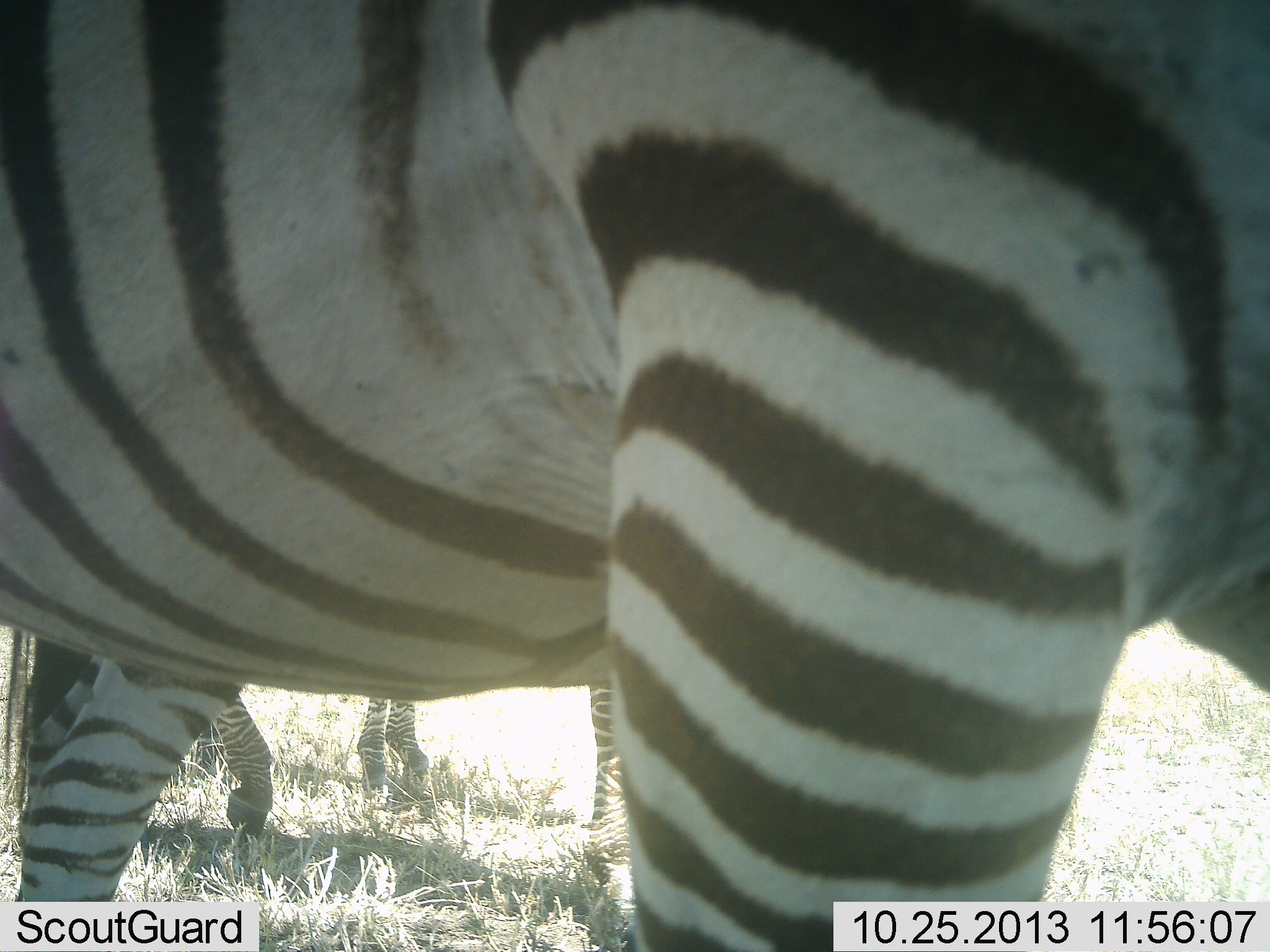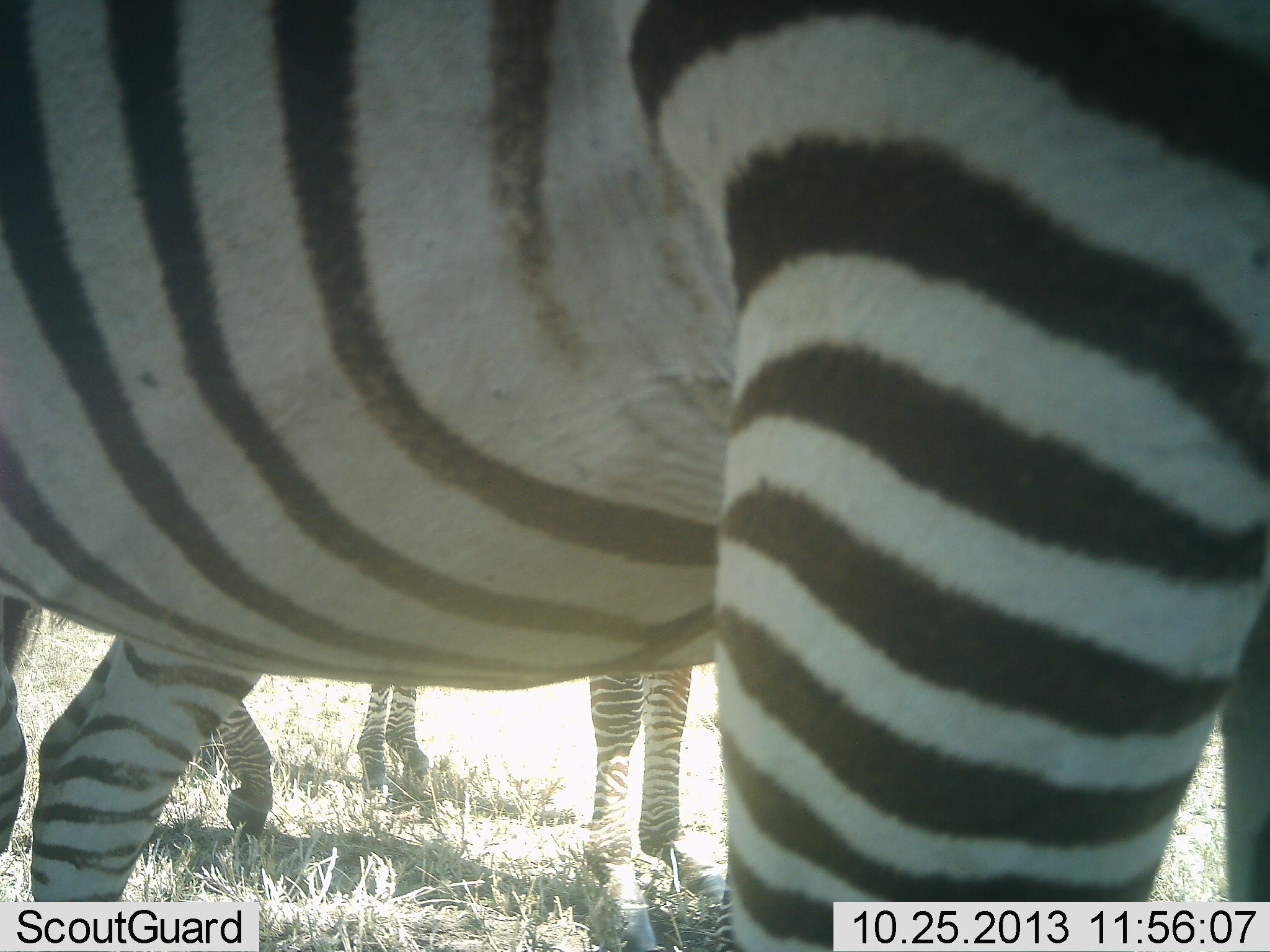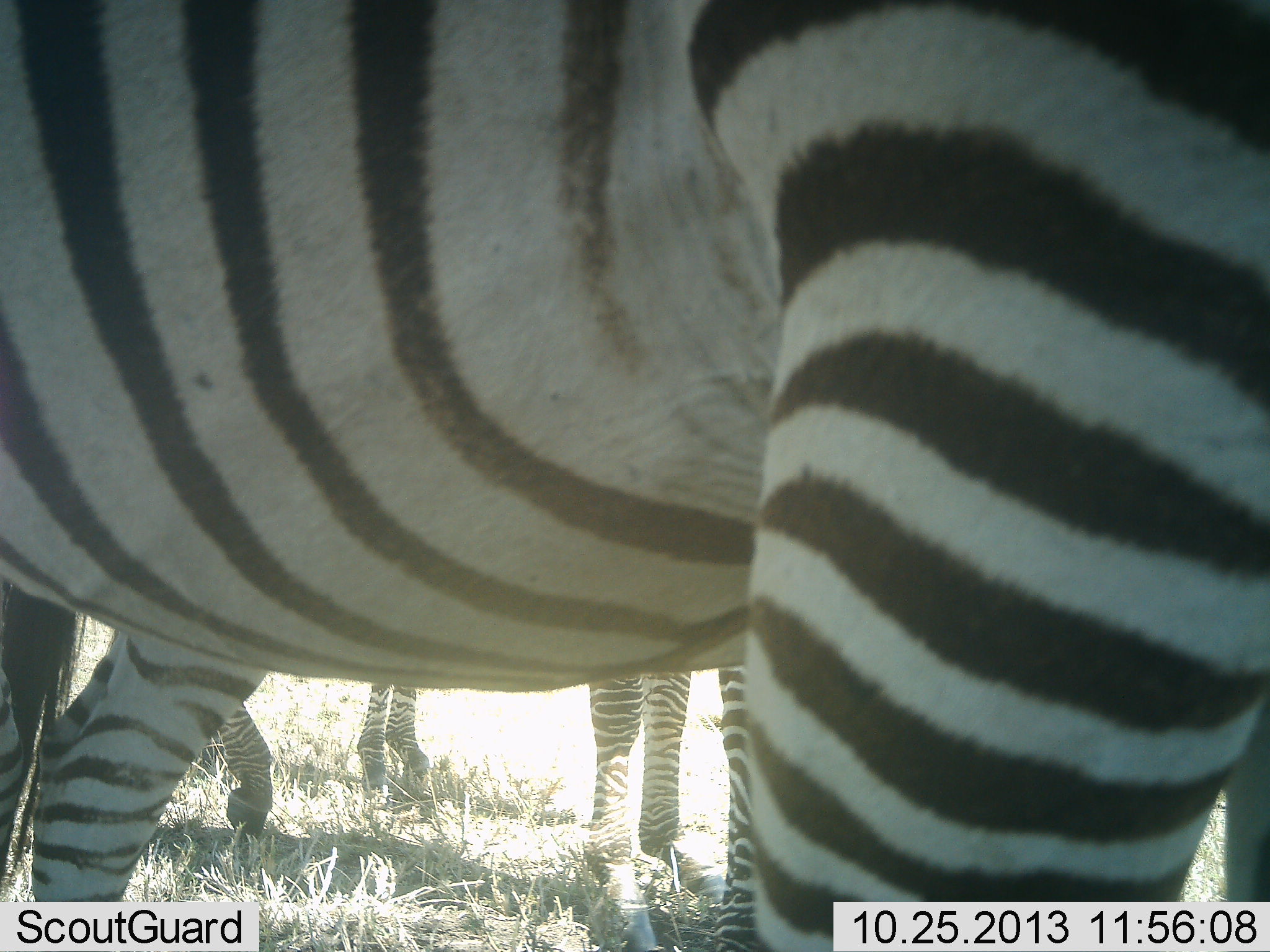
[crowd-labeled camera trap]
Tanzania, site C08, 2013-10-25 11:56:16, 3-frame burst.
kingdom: Animalia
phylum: Chordata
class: Mammalia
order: Perissodactyla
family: Equidae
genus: Equus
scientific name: Equus quagga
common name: plains zebra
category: zebra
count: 3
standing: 100%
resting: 0%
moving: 10%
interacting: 0%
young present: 0%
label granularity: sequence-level